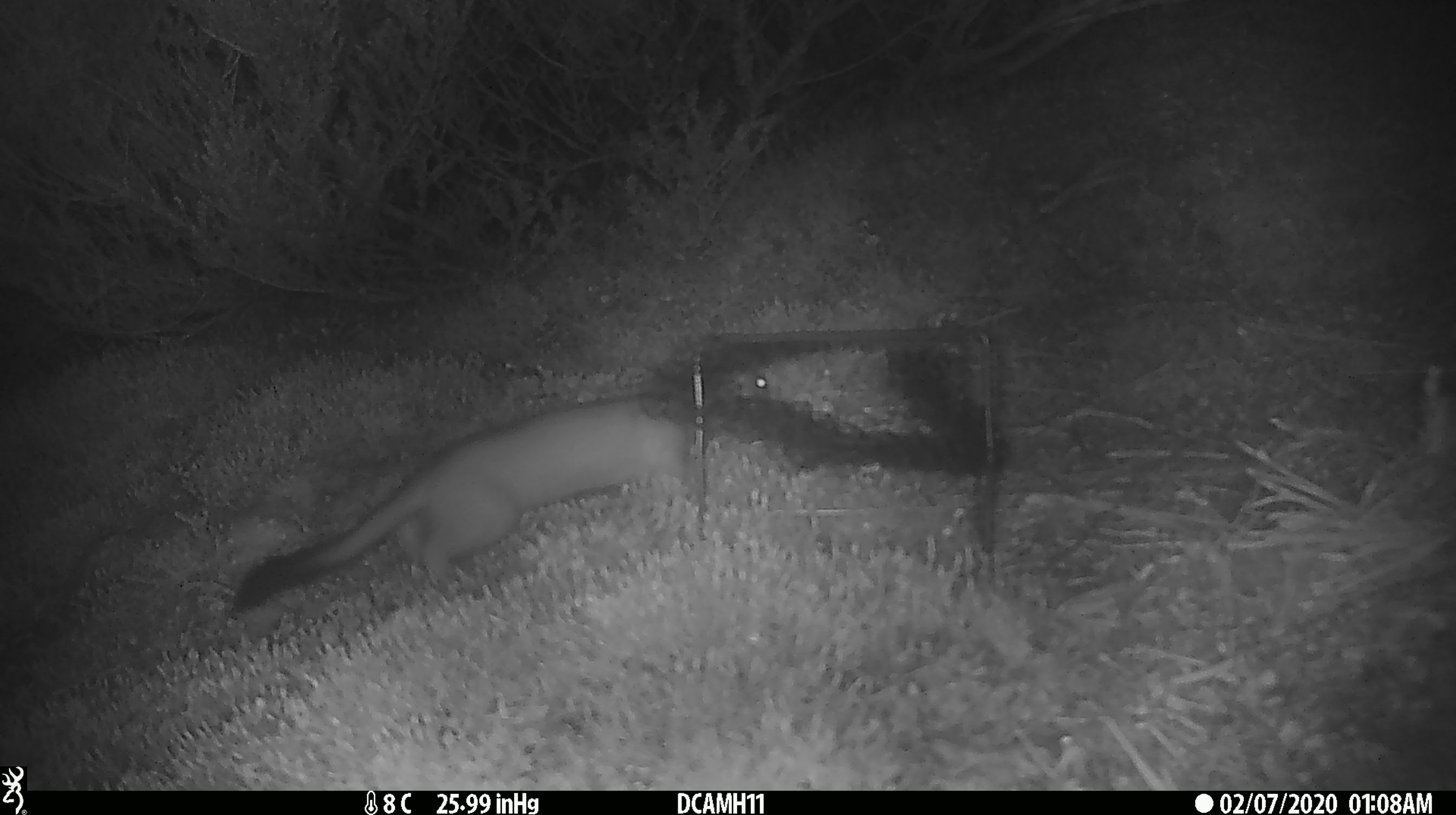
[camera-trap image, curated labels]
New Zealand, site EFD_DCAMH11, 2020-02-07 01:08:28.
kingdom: Animalia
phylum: Chordata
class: Mammalia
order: Carnivora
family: Mustelidae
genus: Mustela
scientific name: Mustela erminea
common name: stoat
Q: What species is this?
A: Stoat (Mustela erminea).